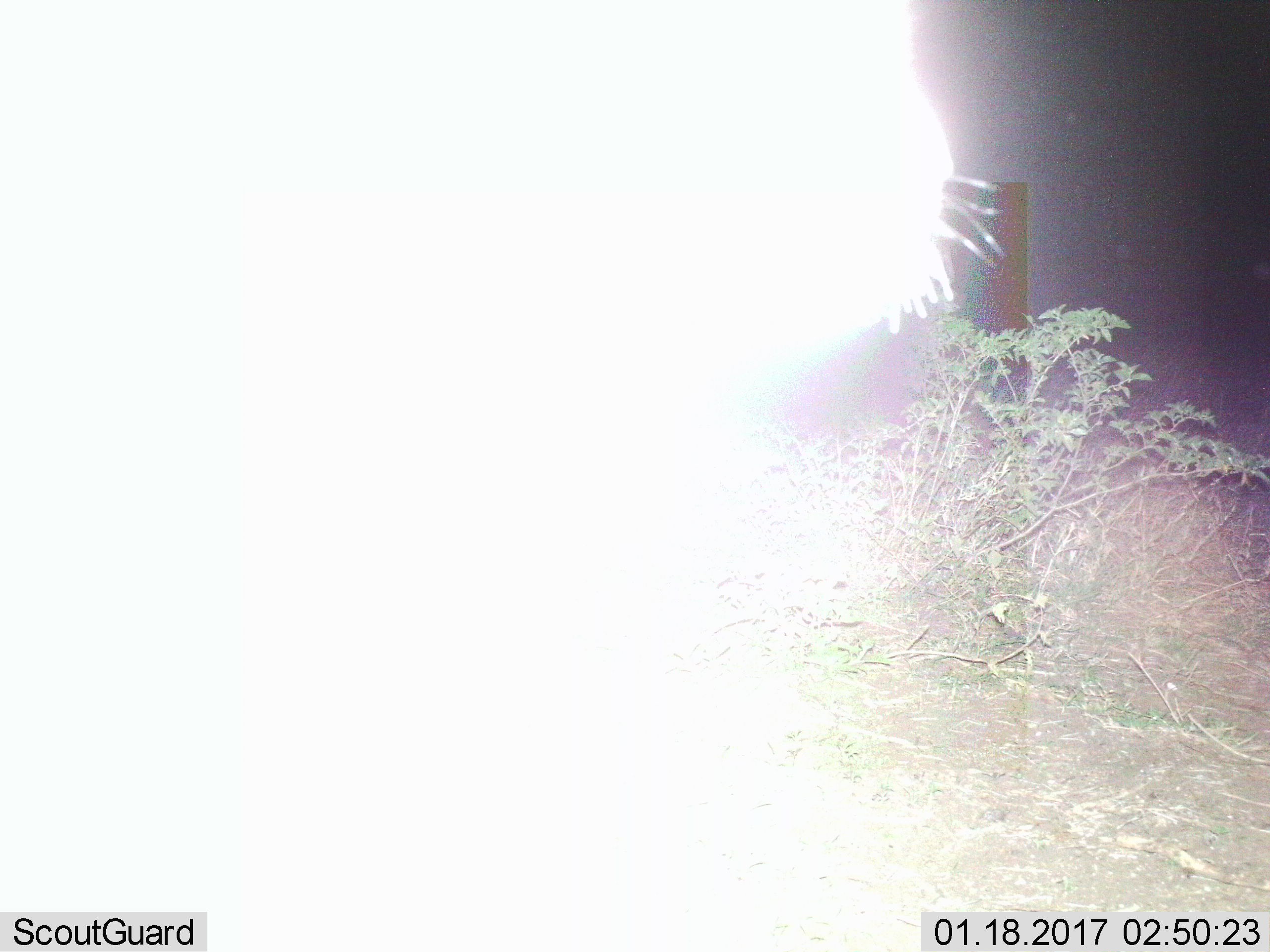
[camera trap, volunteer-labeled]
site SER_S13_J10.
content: unidentified animal